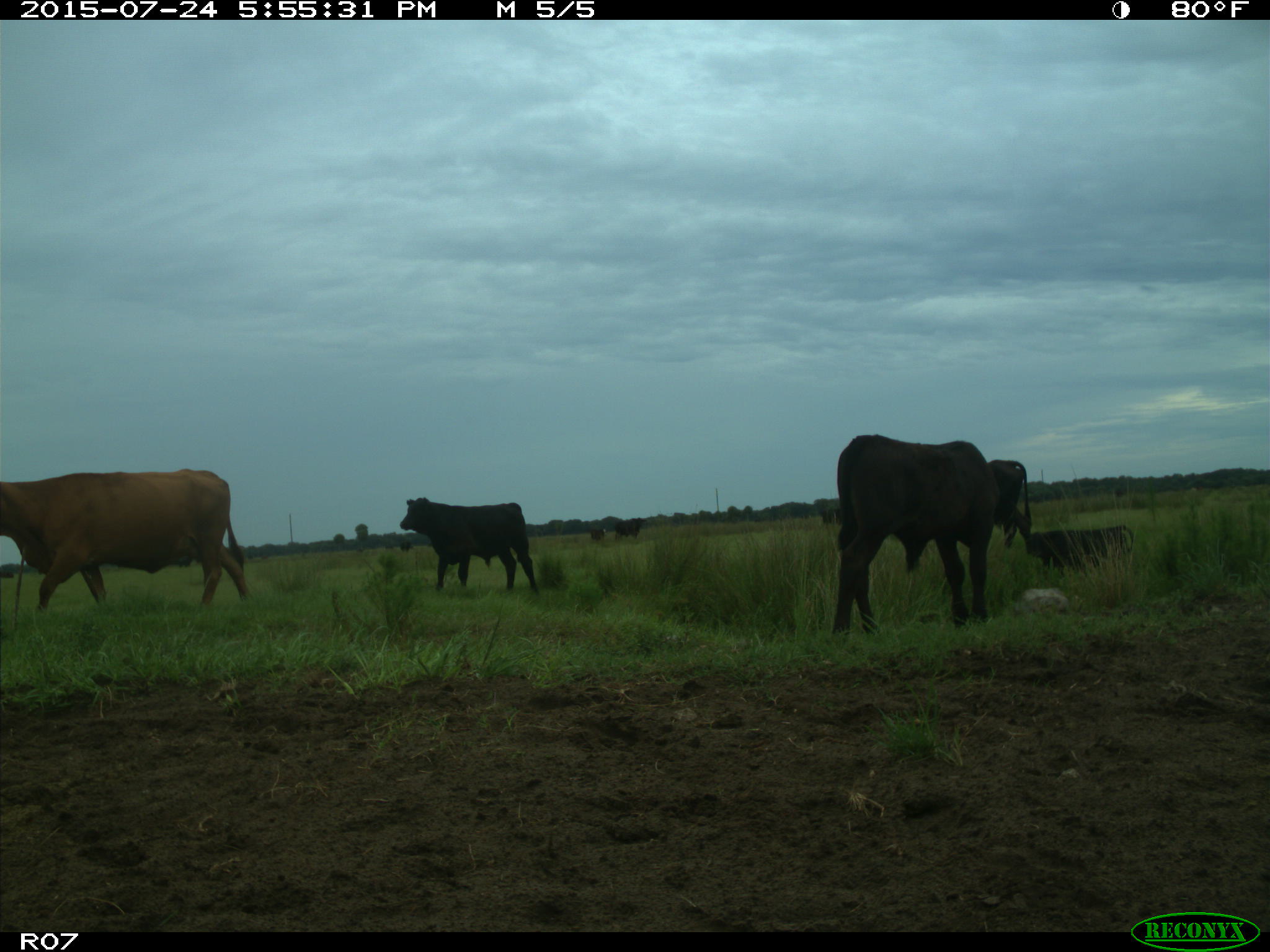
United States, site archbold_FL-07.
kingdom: Animalia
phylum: Chordata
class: Mammalia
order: Artiodactyla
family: Bovidae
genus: Bos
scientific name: Bos taurus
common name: domestic cow